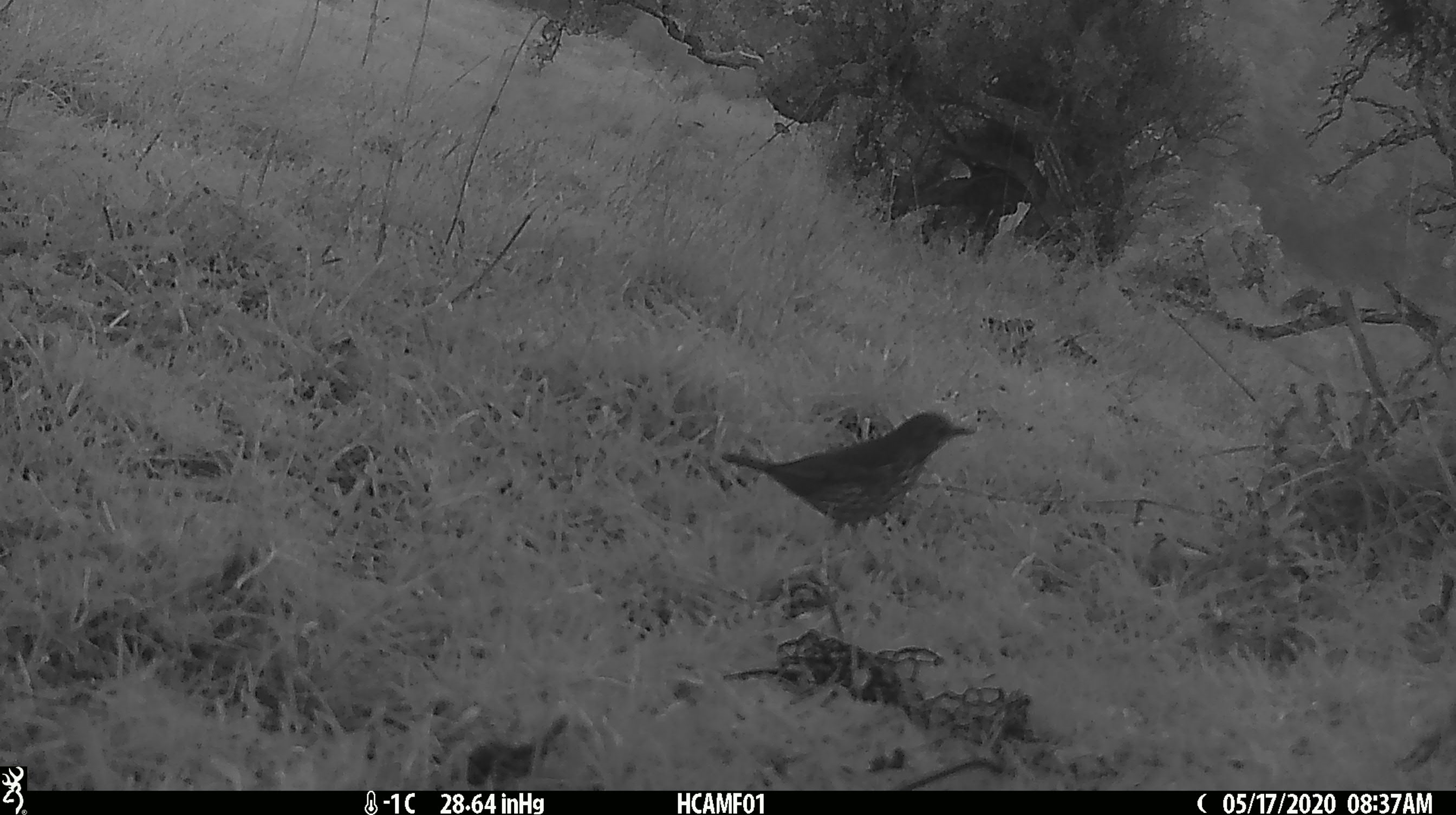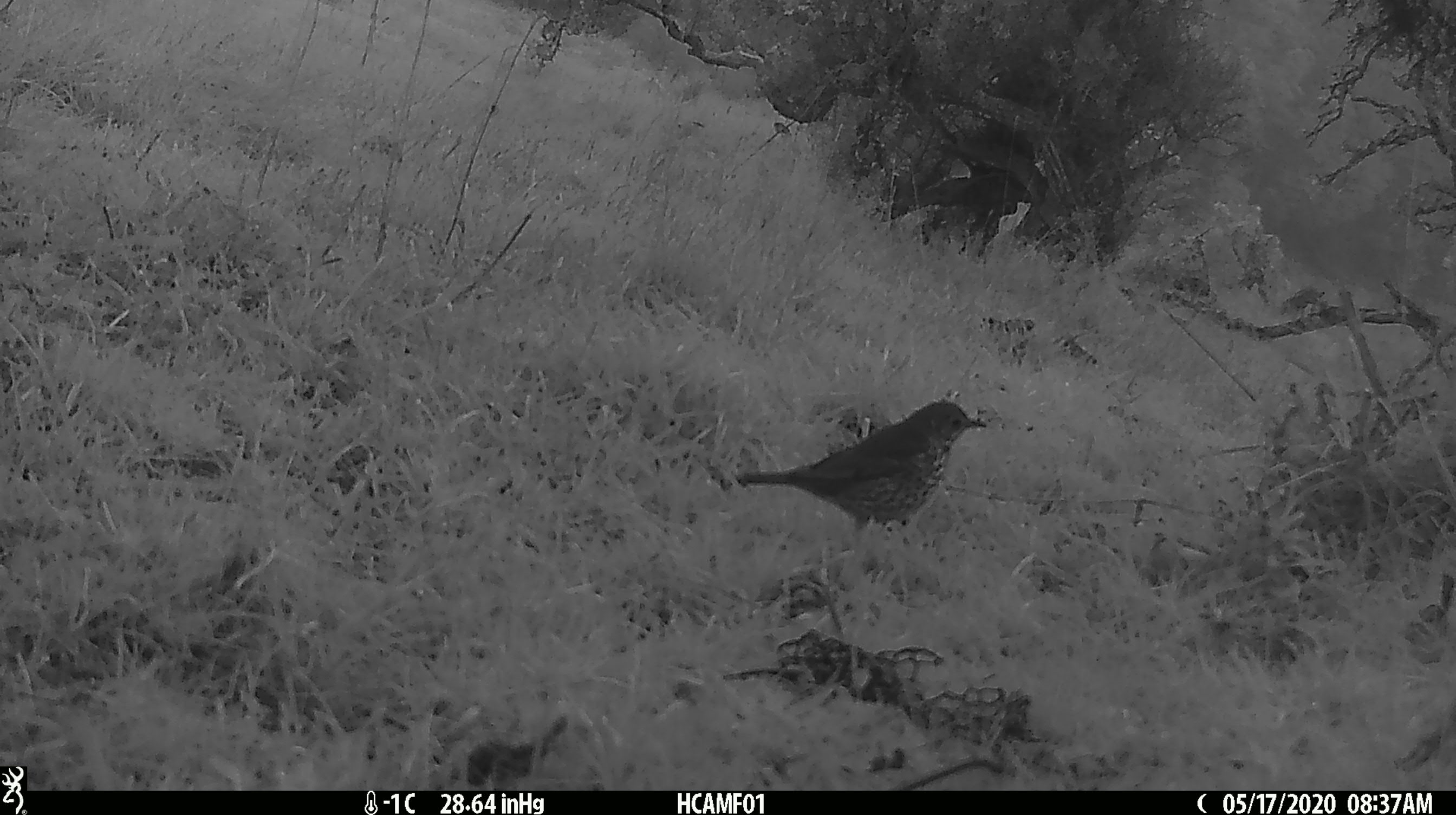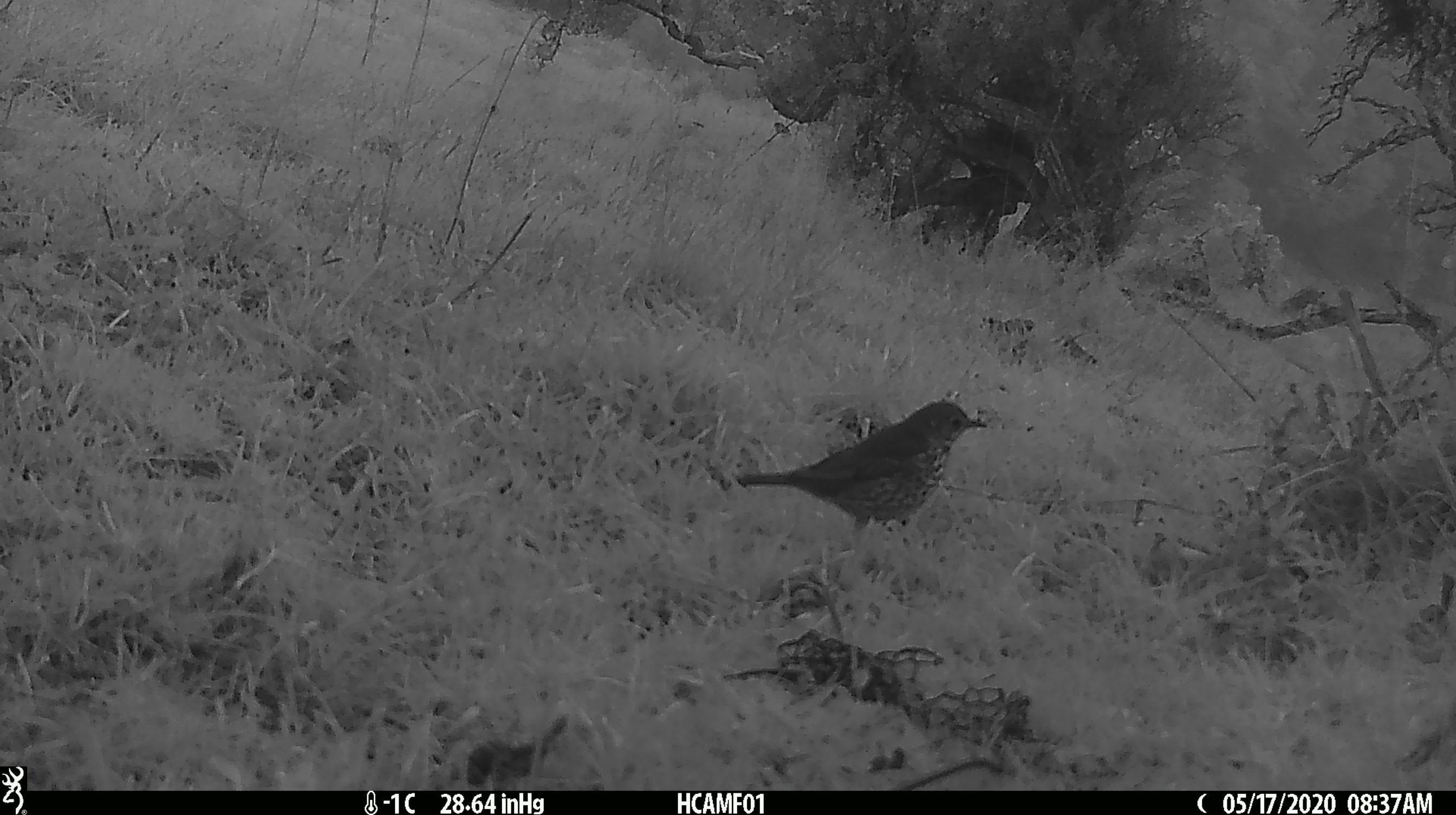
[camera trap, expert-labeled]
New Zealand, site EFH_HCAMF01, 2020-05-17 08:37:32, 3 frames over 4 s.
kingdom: Animalia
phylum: Chordata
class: Aves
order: Passeriformes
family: Turdidae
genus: Turdus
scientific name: Turdus philomelos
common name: song thrush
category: thrush